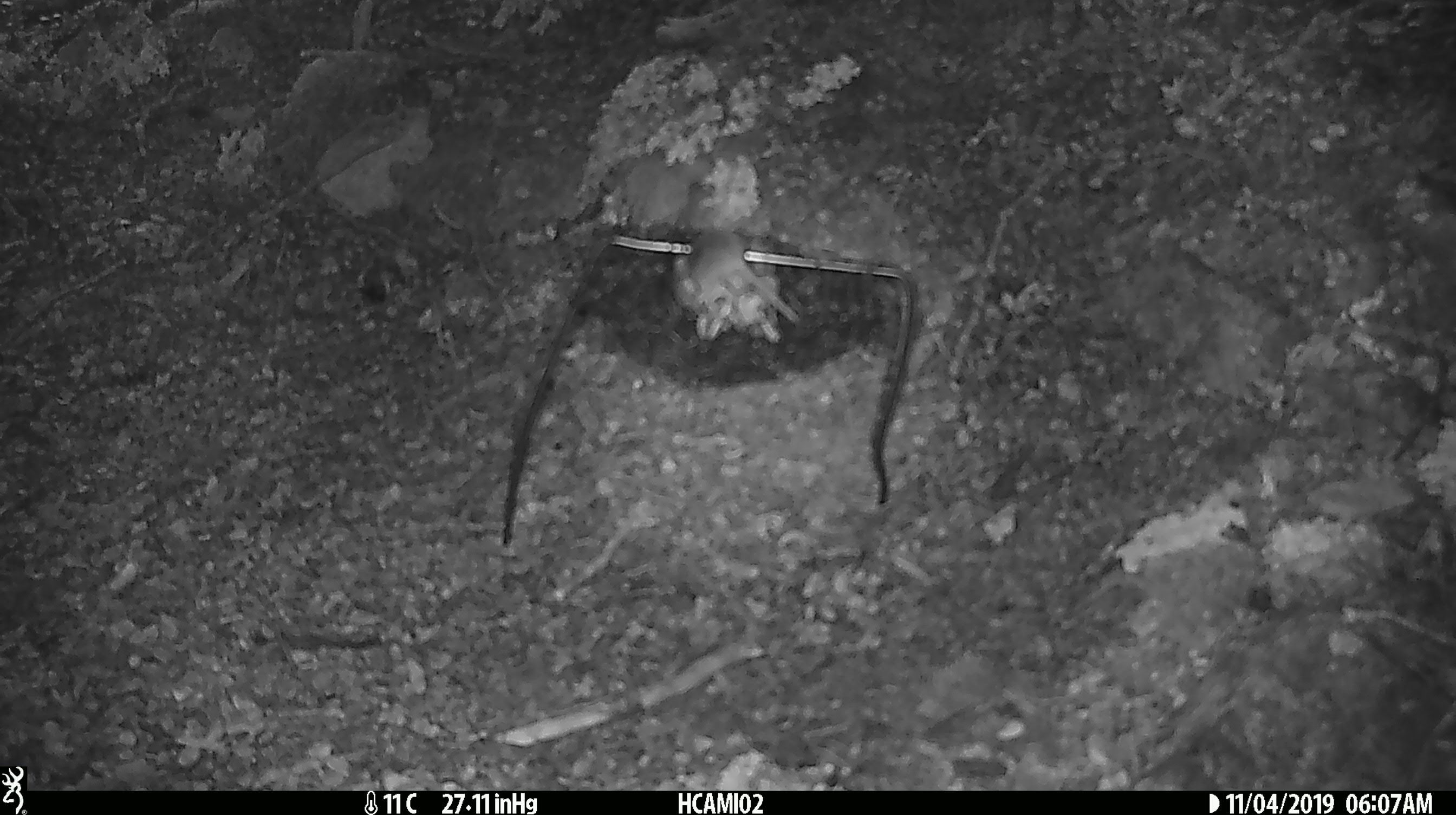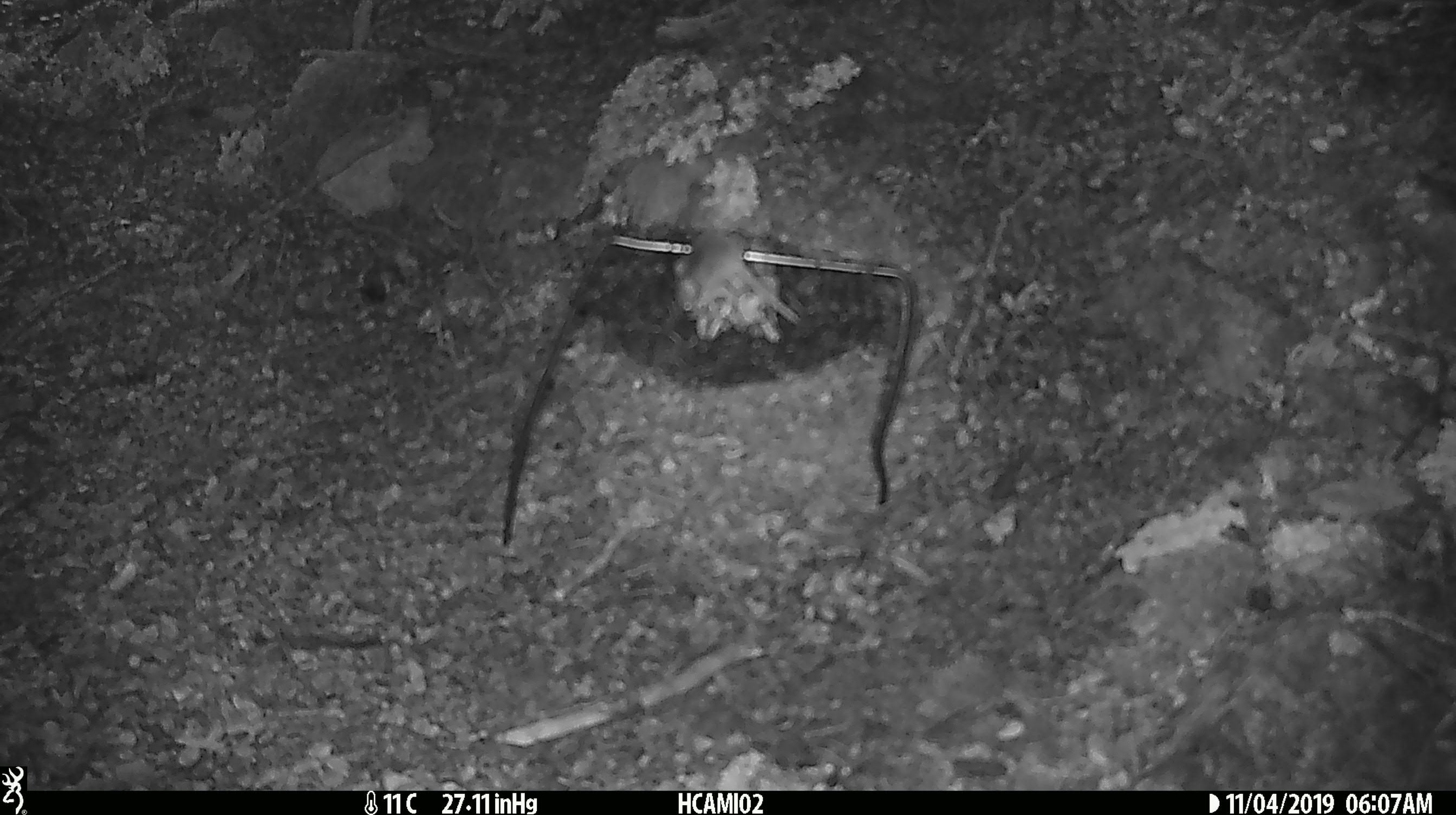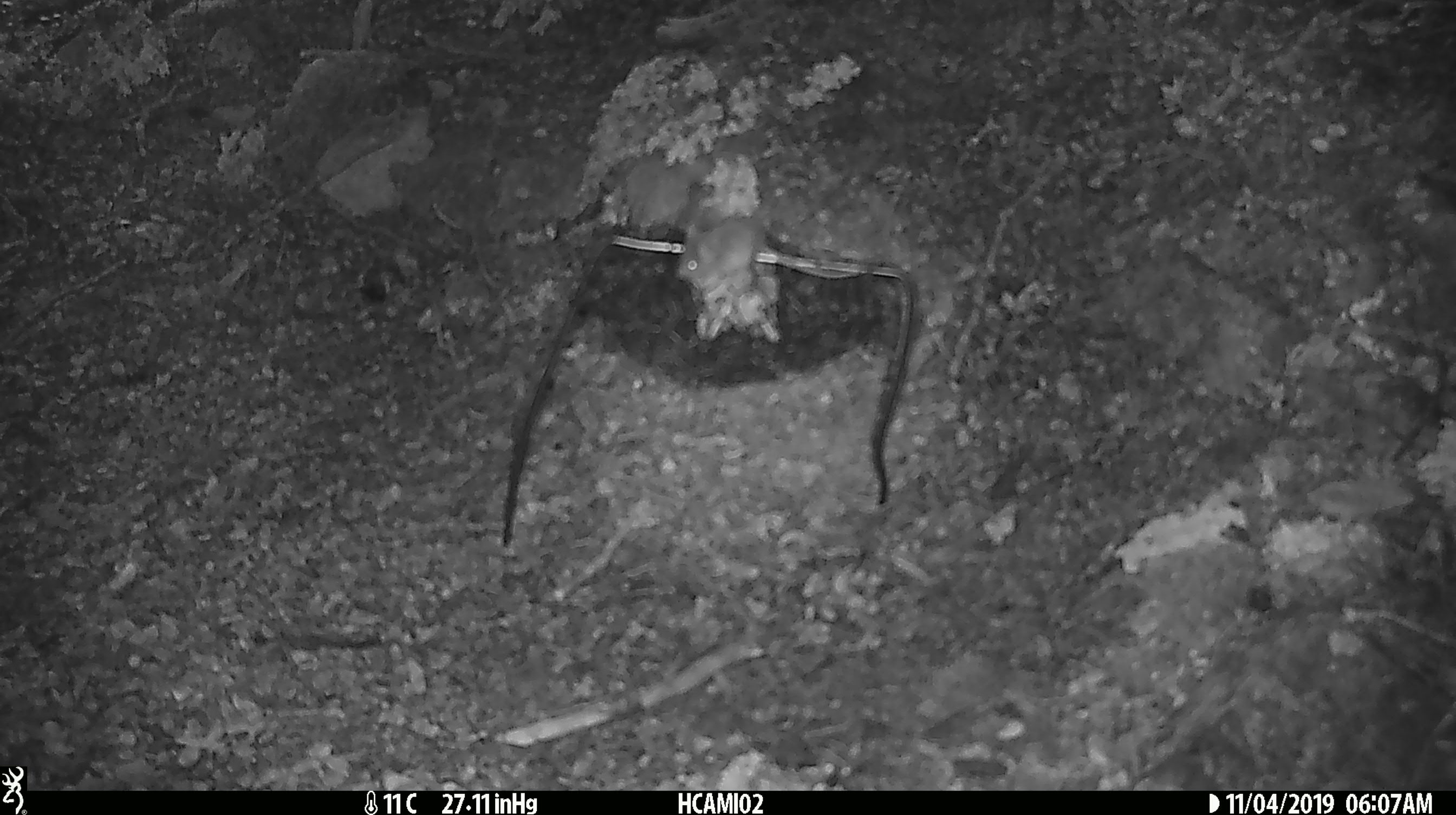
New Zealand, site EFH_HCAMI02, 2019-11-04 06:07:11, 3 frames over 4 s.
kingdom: Animalia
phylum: Chordata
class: Mammalia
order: Rodentia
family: Muridae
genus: Mus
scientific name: Mus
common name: mouse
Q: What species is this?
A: Mouse (Mus).